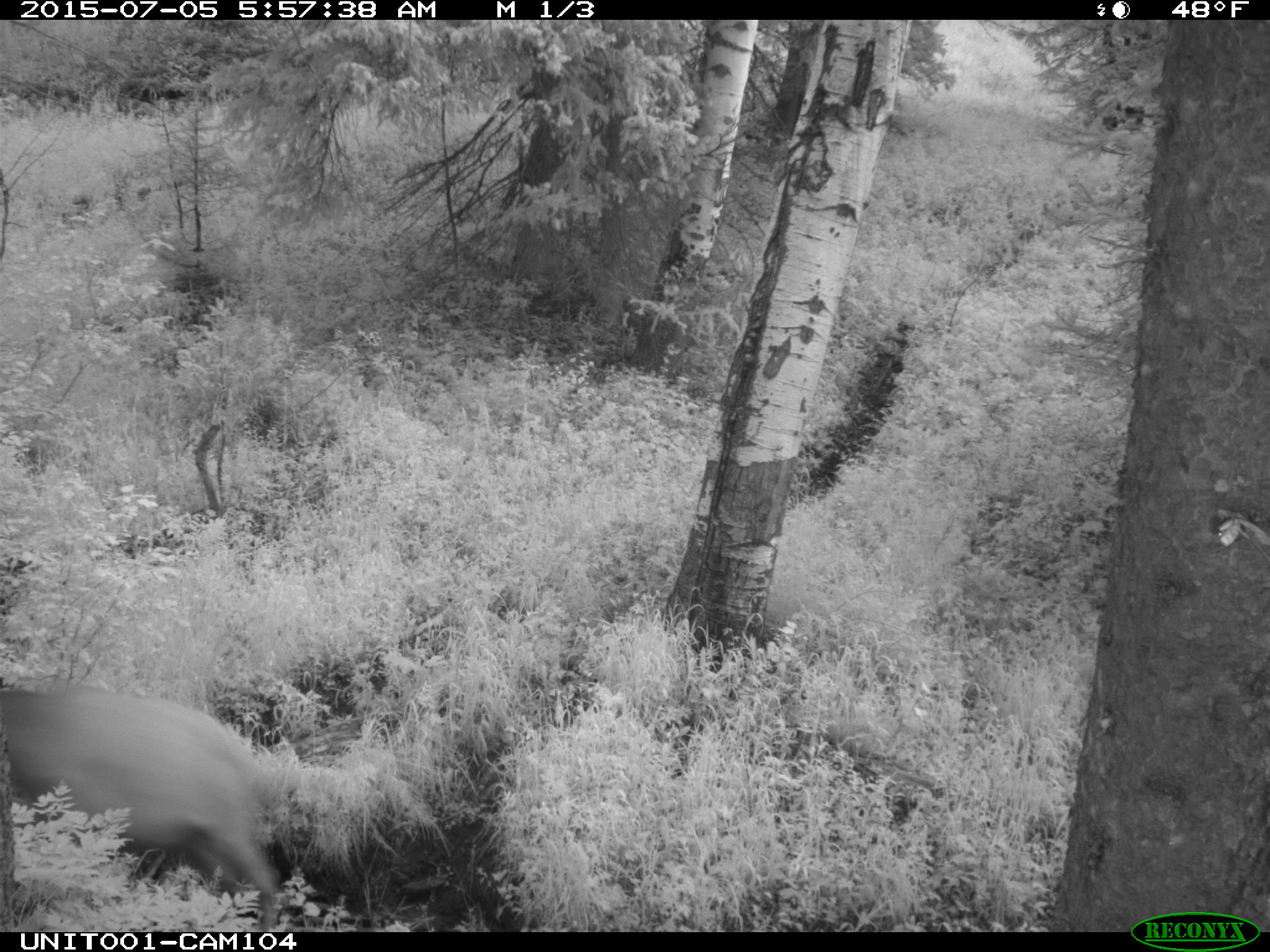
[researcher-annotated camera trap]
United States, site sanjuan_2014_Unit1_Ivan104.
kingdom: Animalia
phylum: Chordata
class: Mammalia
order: Artiodactyla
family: Cervidae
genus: Cervus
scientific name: Cervus elaphus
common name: red deer